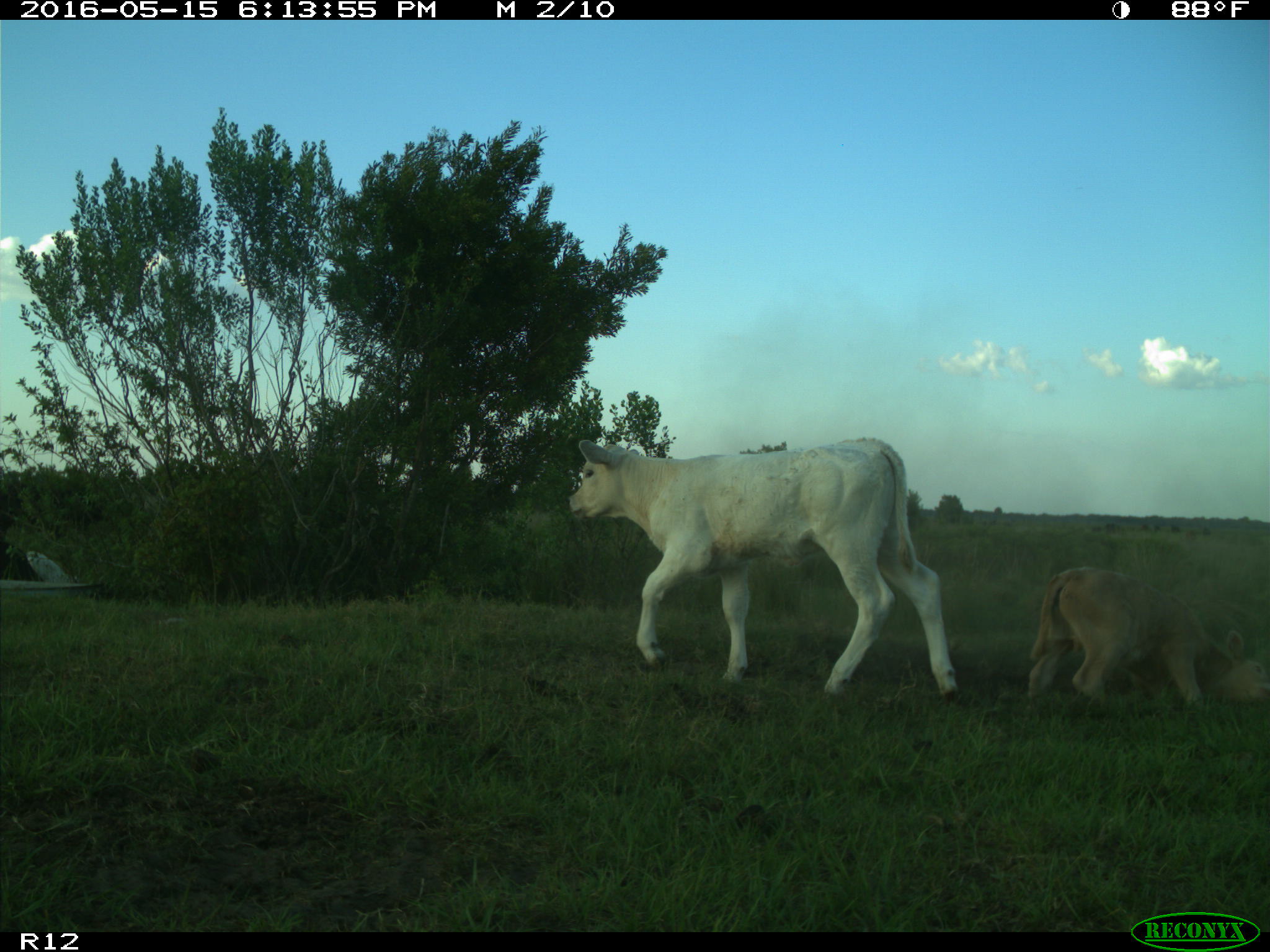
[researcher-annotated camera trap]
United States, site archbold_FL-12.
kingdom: Animalia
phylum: Chordata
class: Mammalia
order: Artiodactyla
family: Bovidae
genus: Bos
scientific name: Bos taurus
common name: domestic cow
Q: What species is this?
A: Bos taurus (domestic cow).